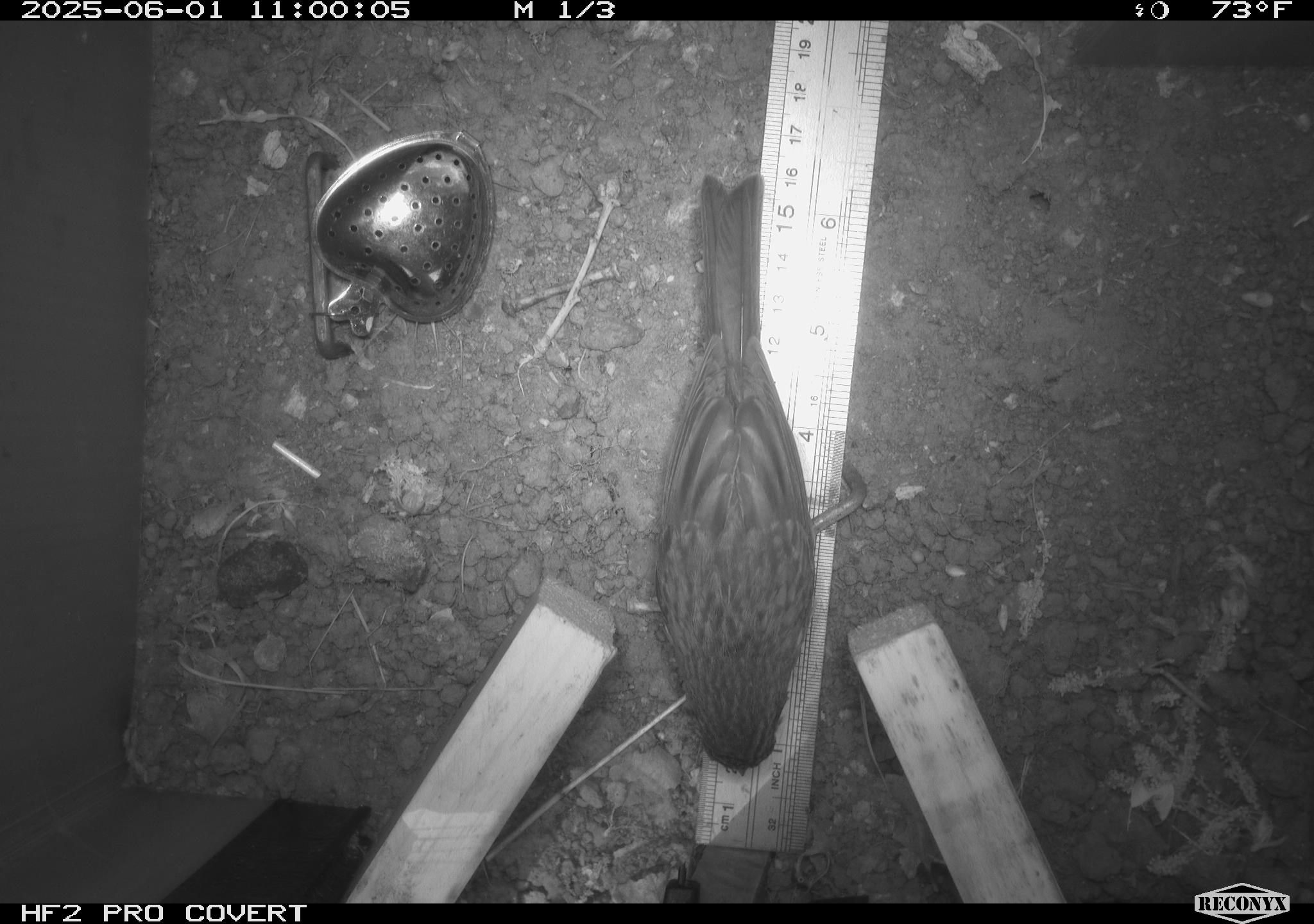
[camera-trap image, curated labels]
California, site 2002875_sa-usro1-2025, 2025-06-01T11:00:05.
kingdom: Animalia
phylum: Chordata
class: Aves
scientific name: Aves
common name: bird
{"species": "bird (Aves)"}